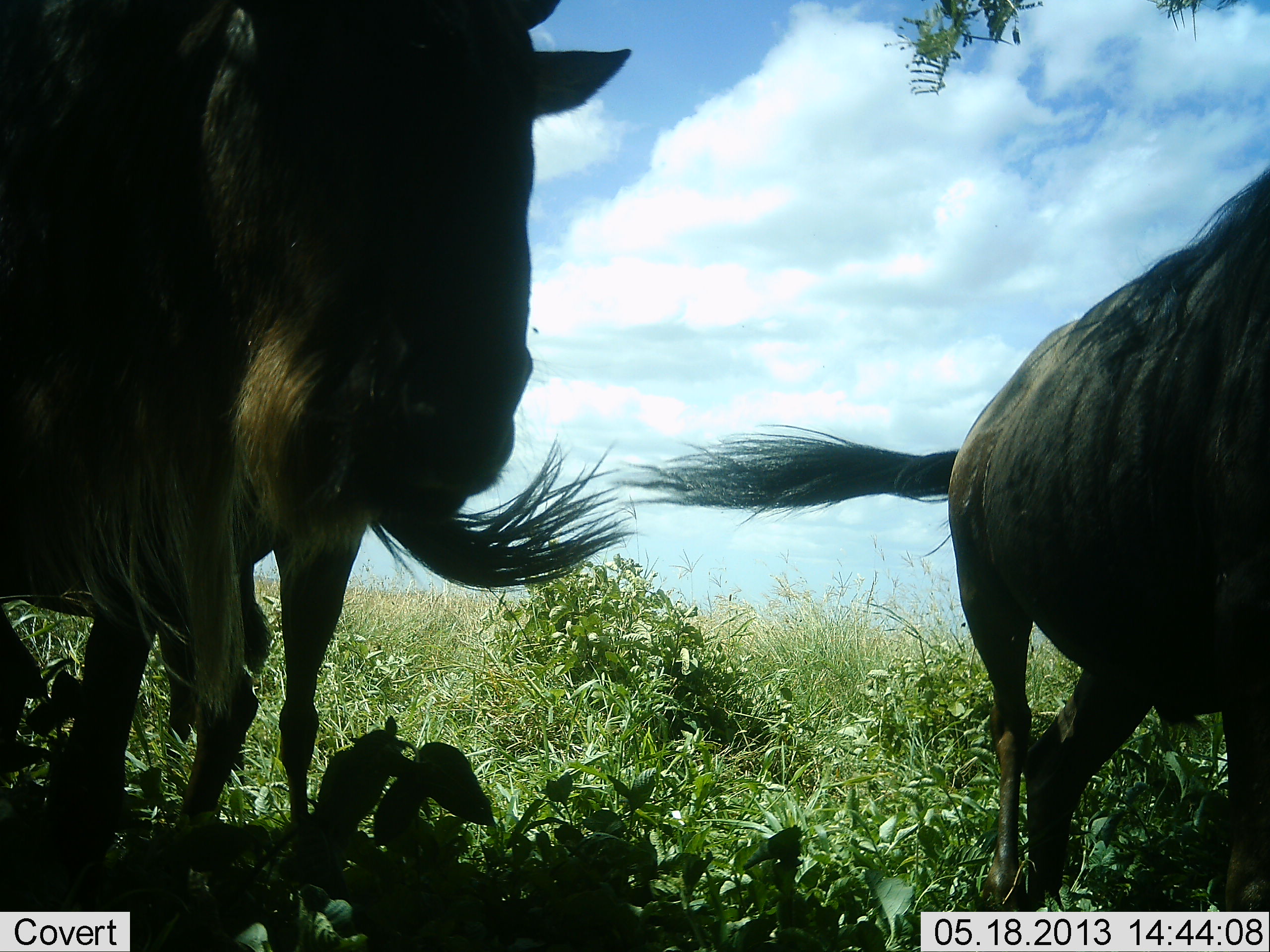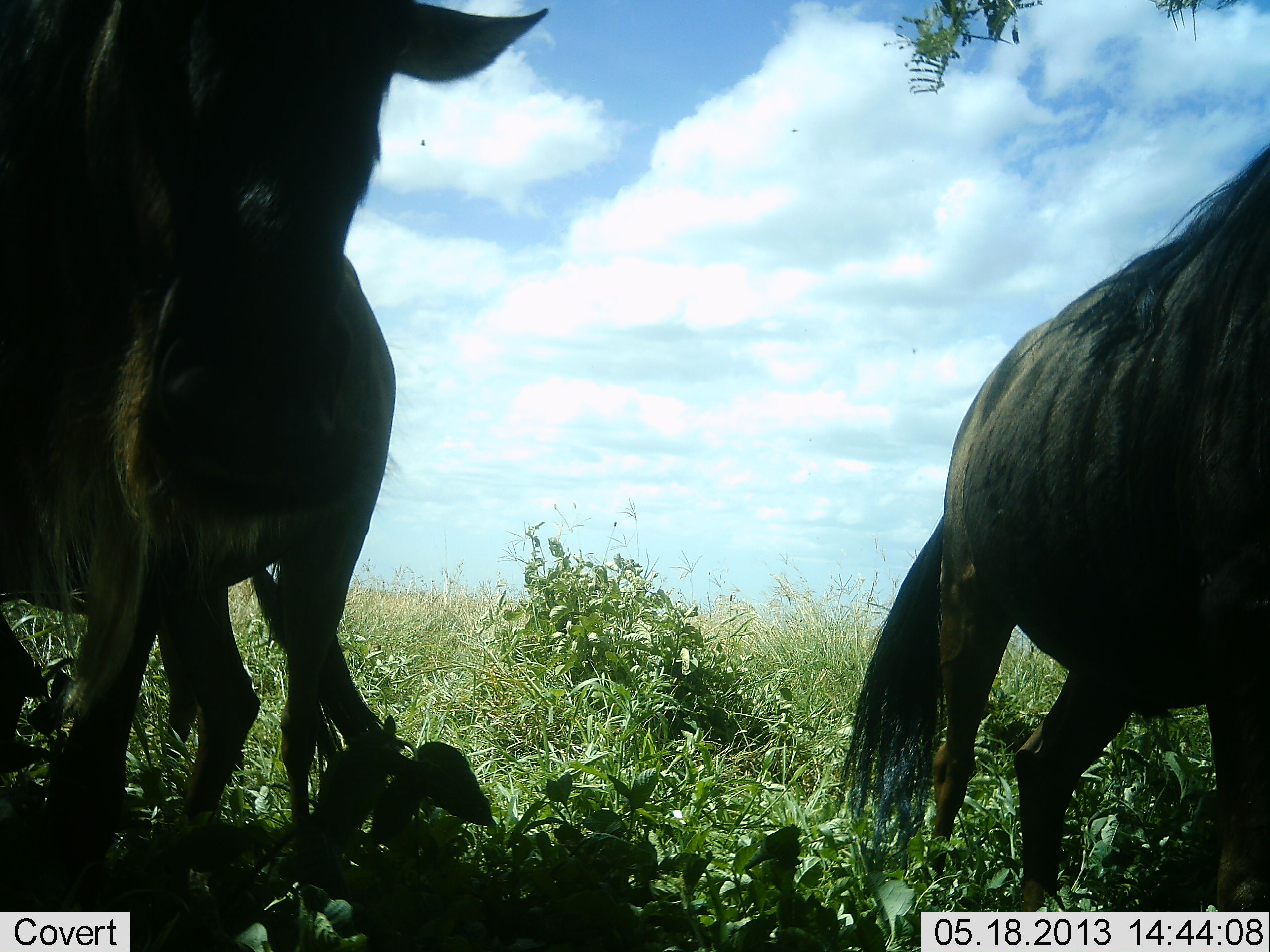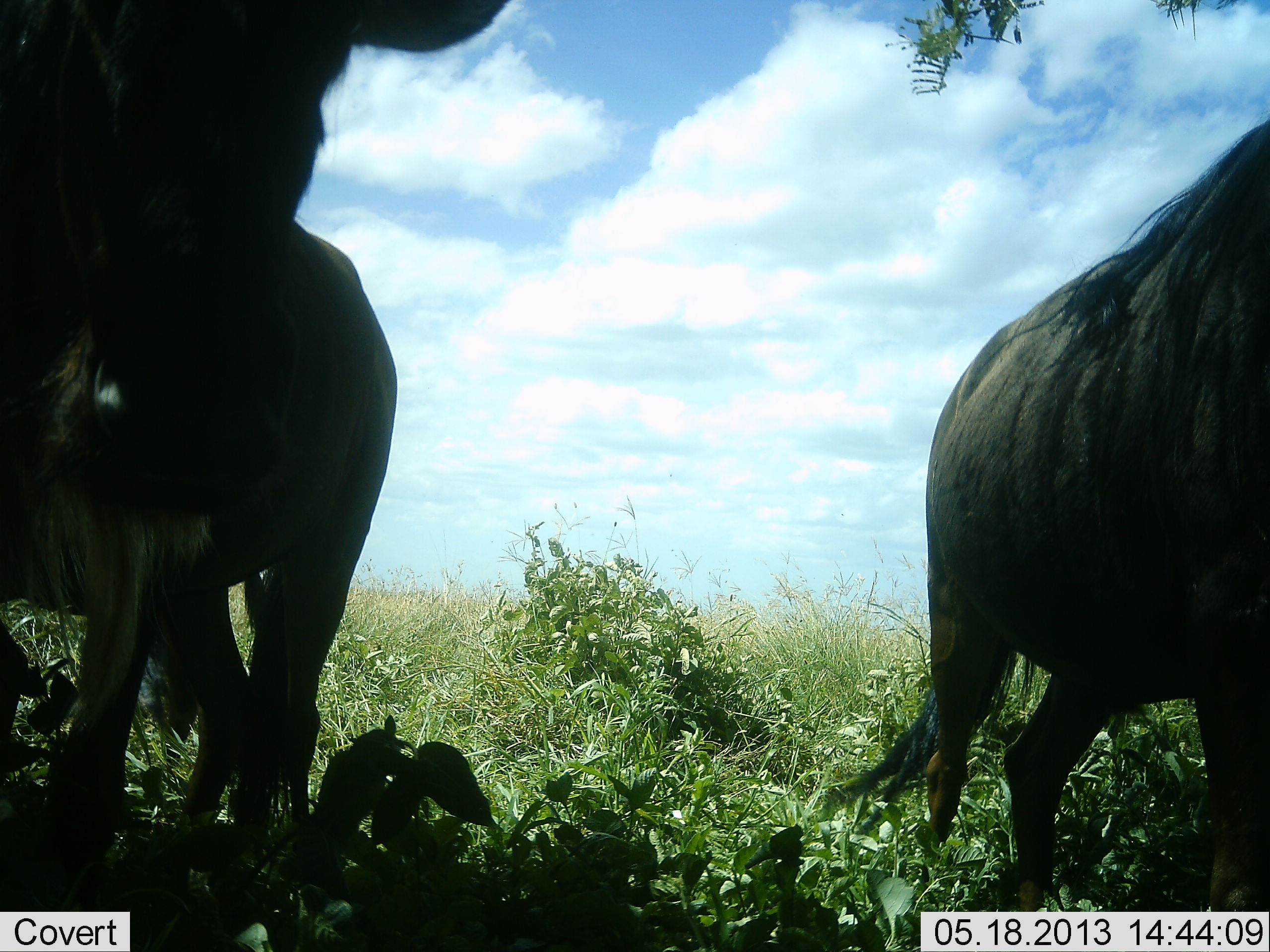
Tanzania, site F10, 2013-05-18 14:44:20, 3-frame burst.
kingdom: Animalia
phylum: Chordata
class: Mammalia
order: Artiodactyla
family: Bovidae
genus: Connochaetes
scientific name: Connochaetes taurinus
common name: blue wildebeest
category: wildebeest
Wildebeest (blue wildebeest) (Connochaetes taurinus), count 2. Behavior (volunteer vote fractions): standing 75%, resting 4%, moving 29%, interacting 7%. Young present (vote fraction): 4%. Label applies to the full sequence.